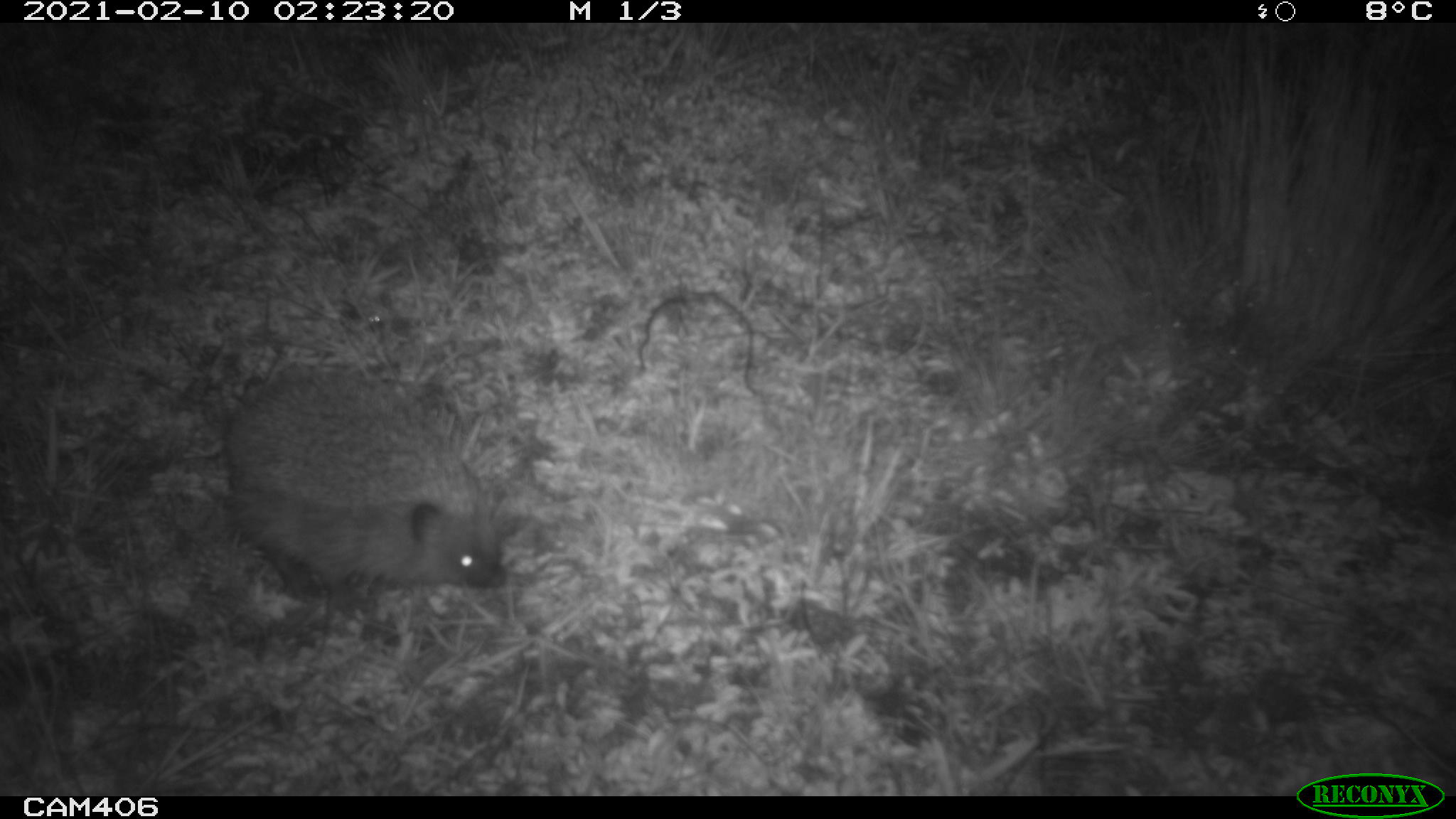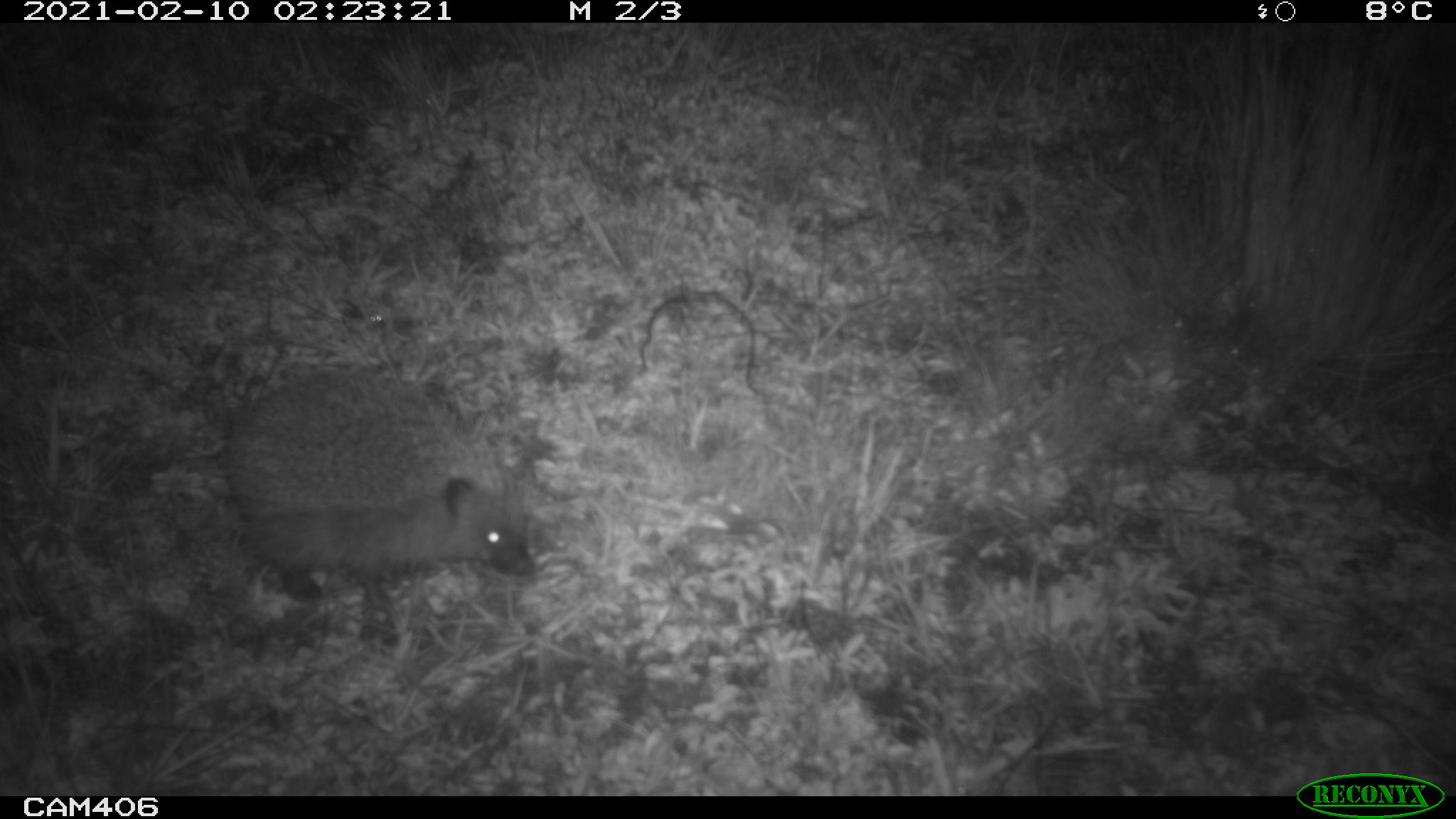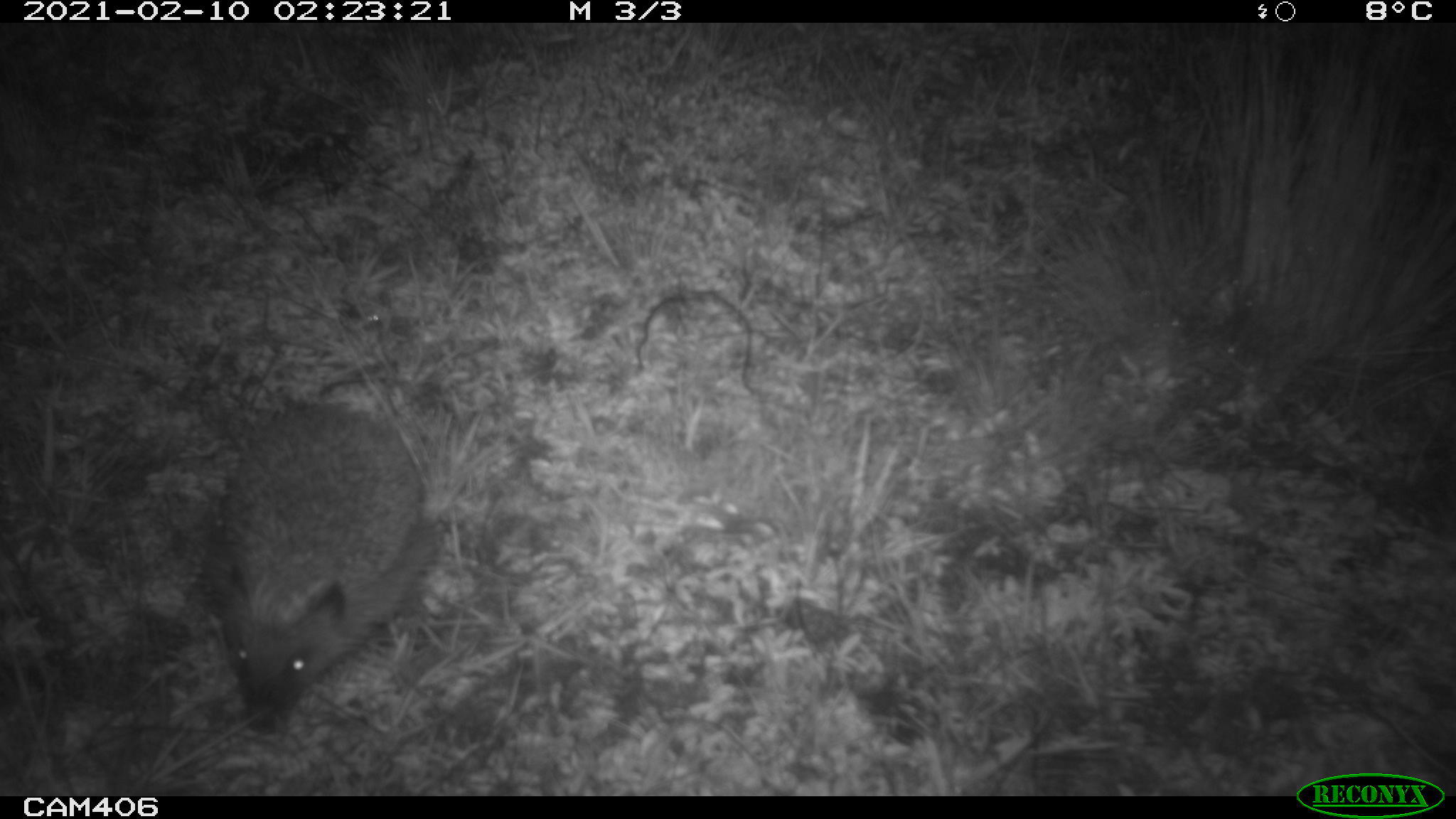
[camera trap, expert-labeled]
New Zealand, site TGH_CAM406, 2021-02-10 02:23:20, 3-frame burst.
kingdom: Animalia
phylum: Chordata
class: Mammalia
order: Eulipotyphla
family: Erinaceidae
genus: Erinaceus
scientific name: Erinaceus europaeus europaeus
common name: european hedgehog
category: hedgehog